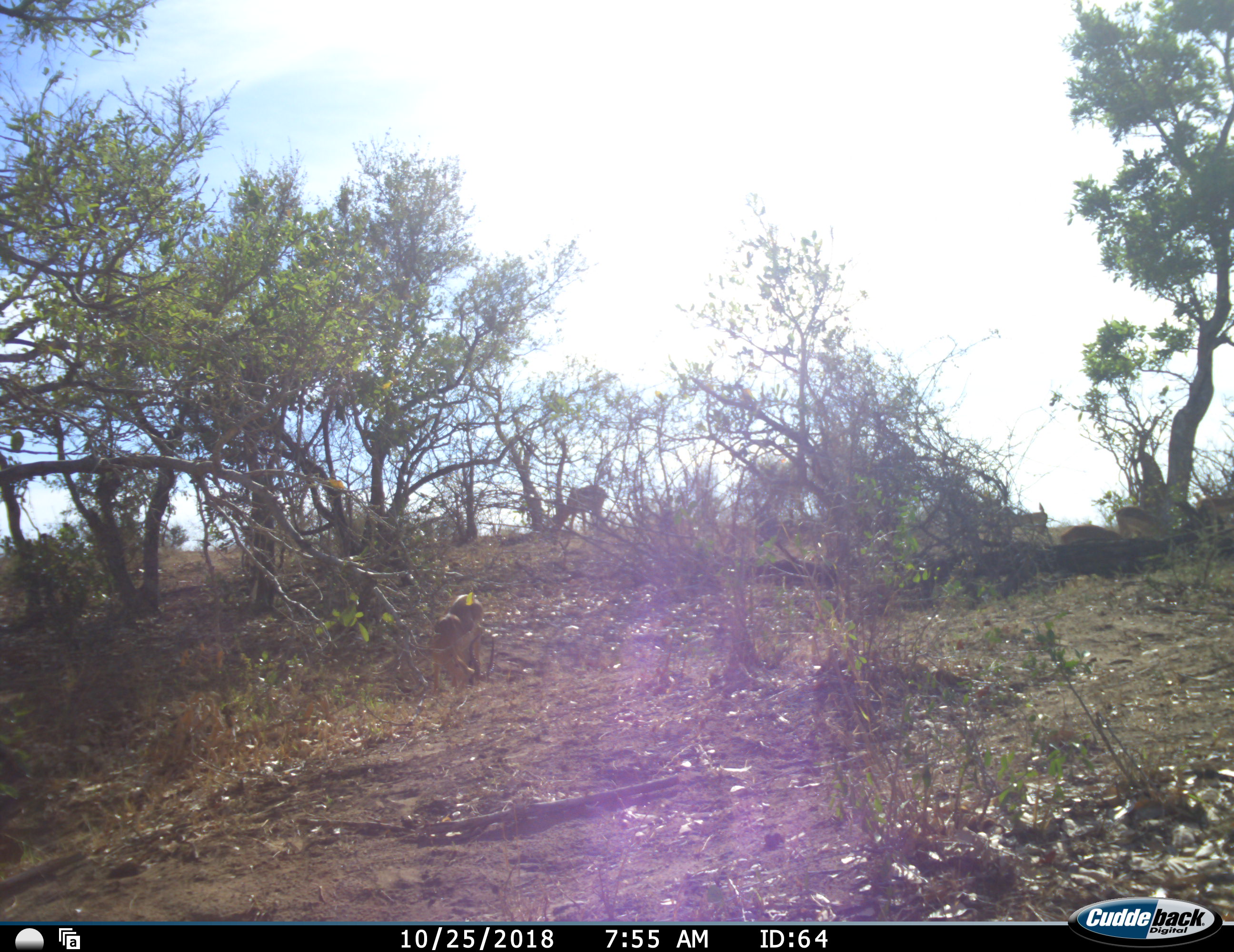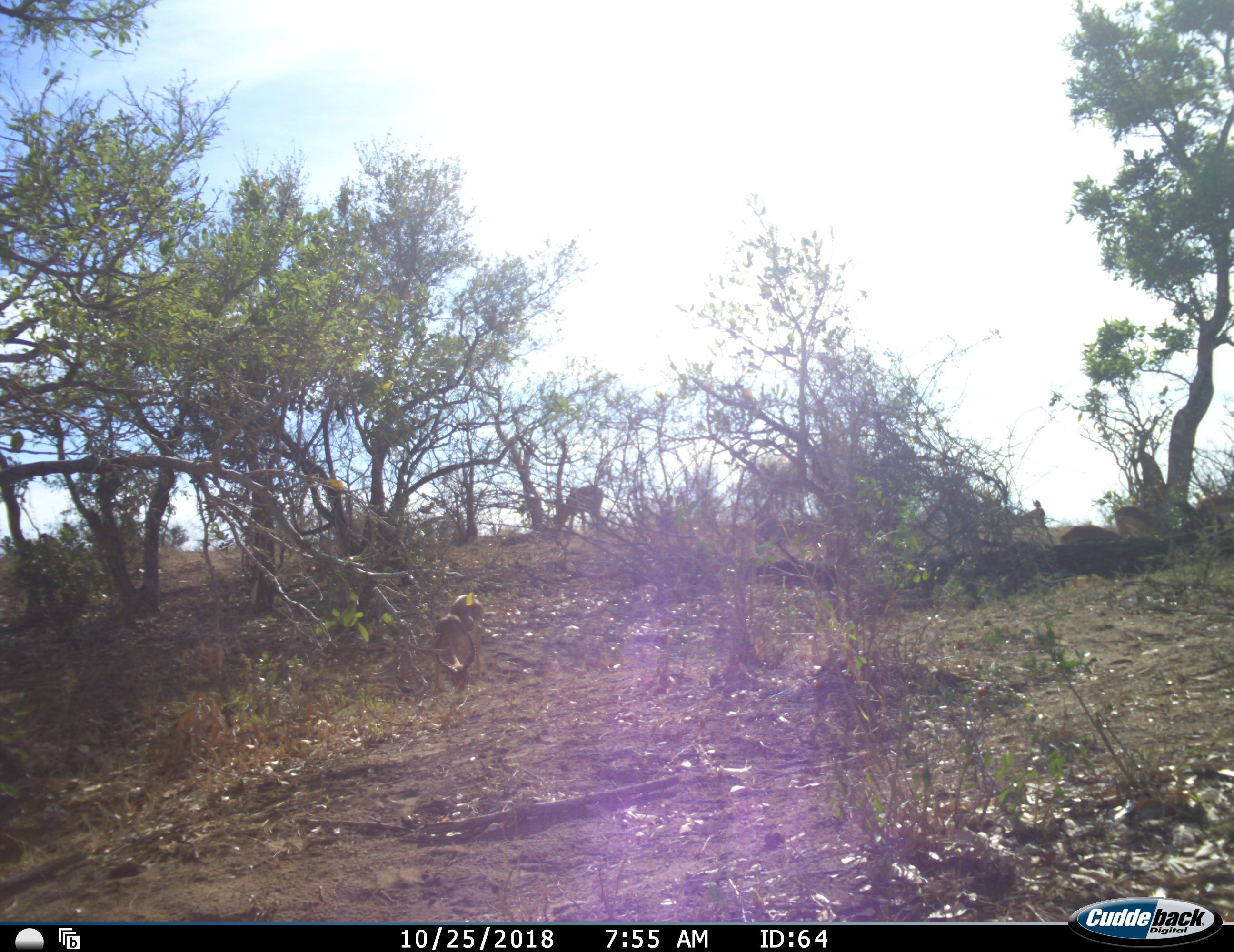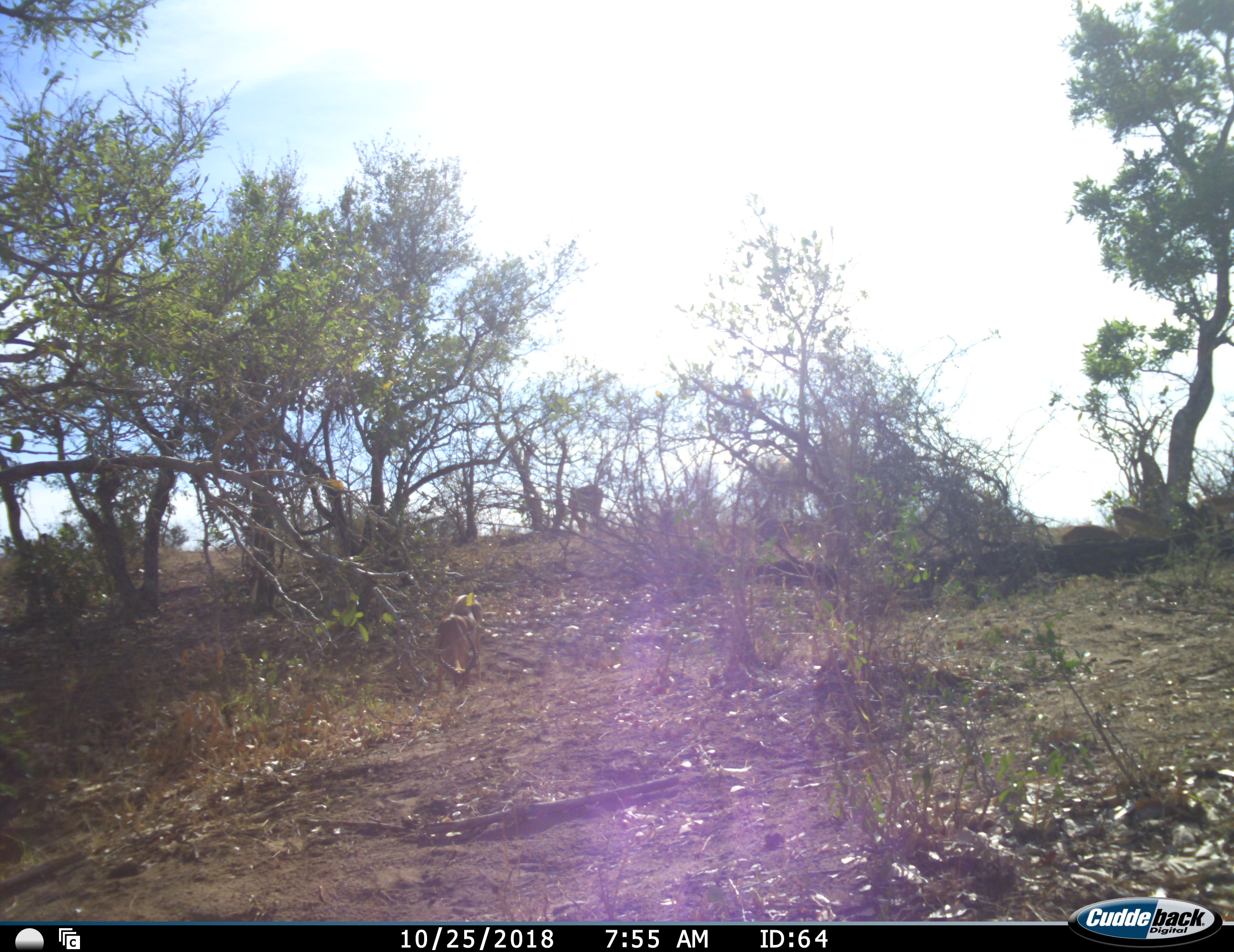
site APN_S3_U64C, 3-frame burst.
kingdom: Animalia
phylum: Chordata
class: Mammalia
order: Artiodactyla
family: Bovidae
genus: Aepyceros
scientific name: Aepyceros melampus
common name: impala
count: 4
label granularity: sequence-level